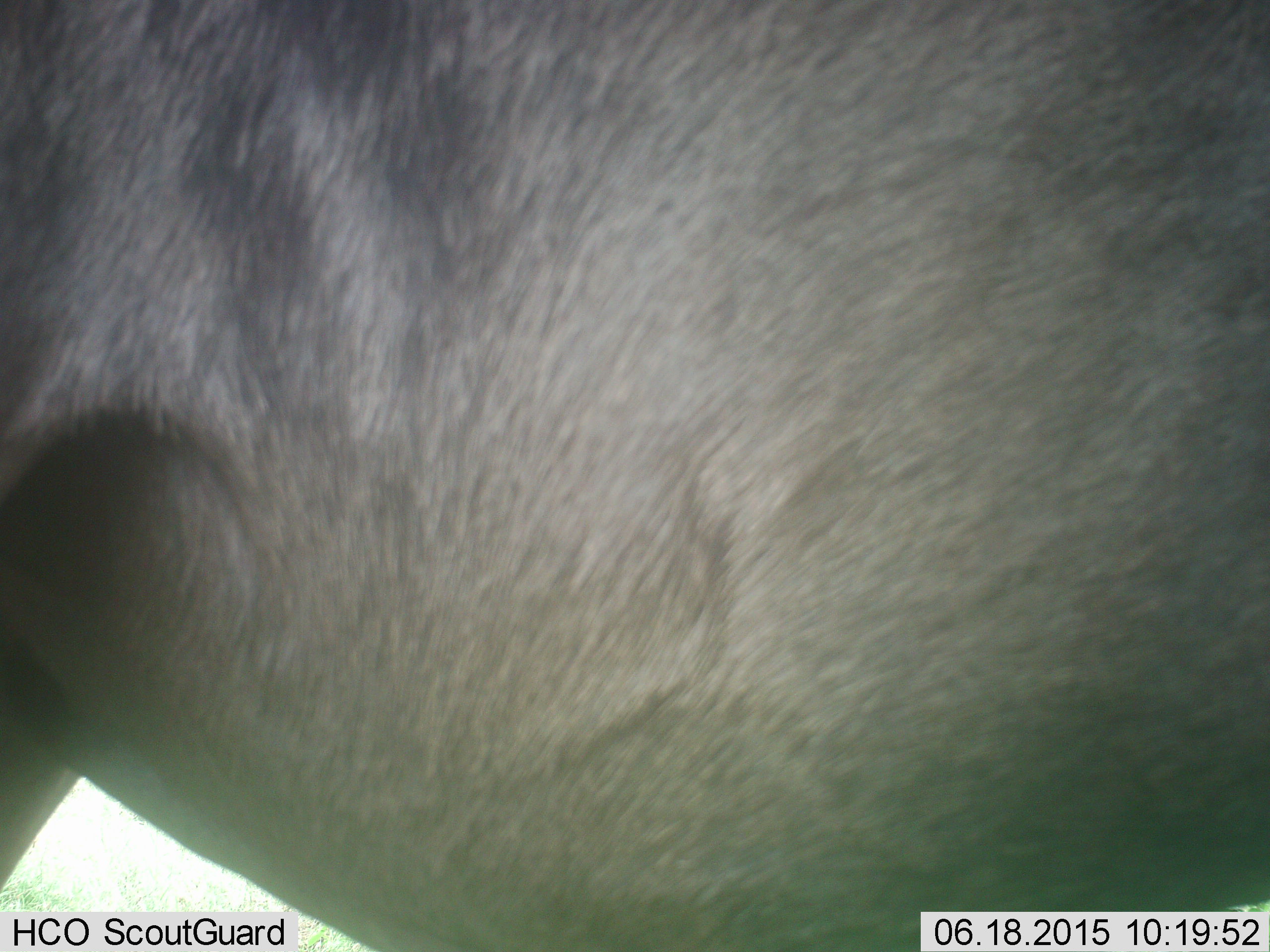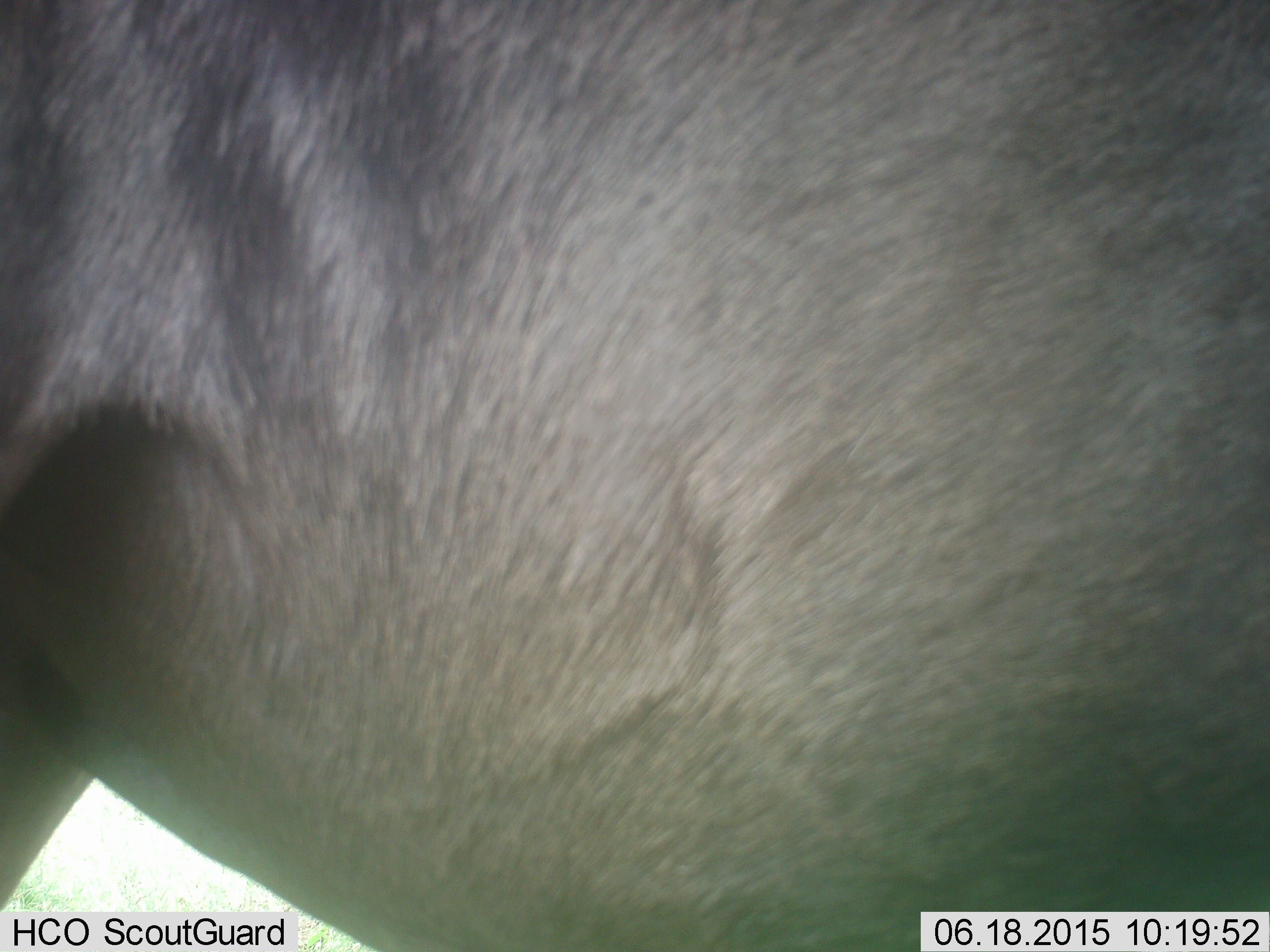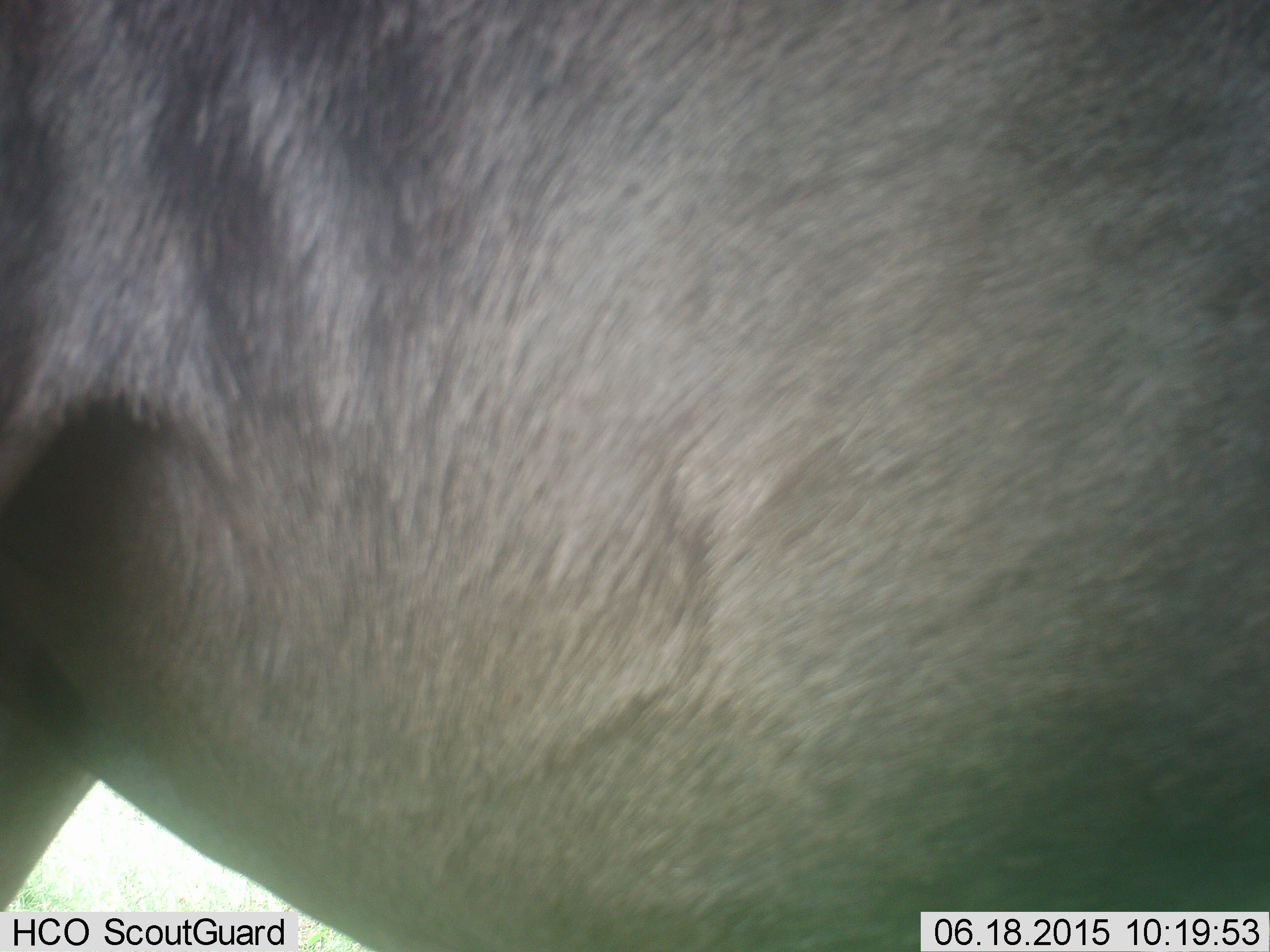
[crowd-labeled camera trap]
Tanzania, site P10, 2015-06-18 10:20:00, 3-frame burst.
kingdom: Animalia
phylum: Chordata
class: Mammalia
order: Artiodactyla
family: Bovidae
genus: Connochaetes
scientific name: Connochaetes taurinus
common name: blue wildebeest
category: wildebeest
Wildebeest (blue wildebeest) (Connochaetes taurinus), count 1. Behavior (volunteer vote fractions): standing 100%, resting 0%, moving 0%, interacting 0%. Young present (vote fraction): 0%. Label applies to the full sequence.